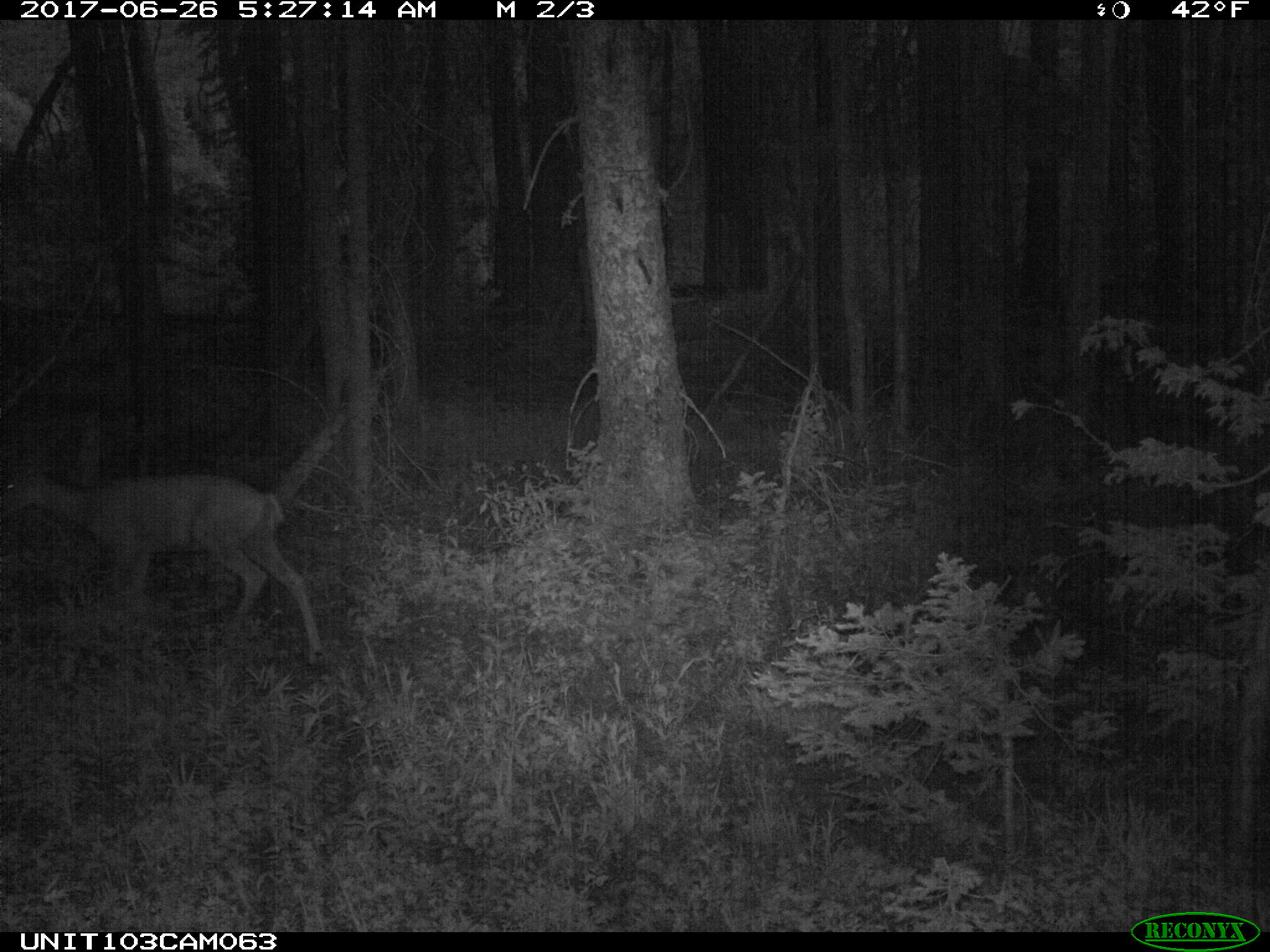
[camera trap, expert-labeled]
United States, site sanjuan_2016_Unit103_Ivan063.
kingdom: Animalia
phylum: Chordata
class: Mammalia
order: Artiodactyla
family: Cervidae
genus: Odocoileus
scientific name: Odocoileus hemionus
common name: mule deer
Odocoileus hemionus (mule deer).